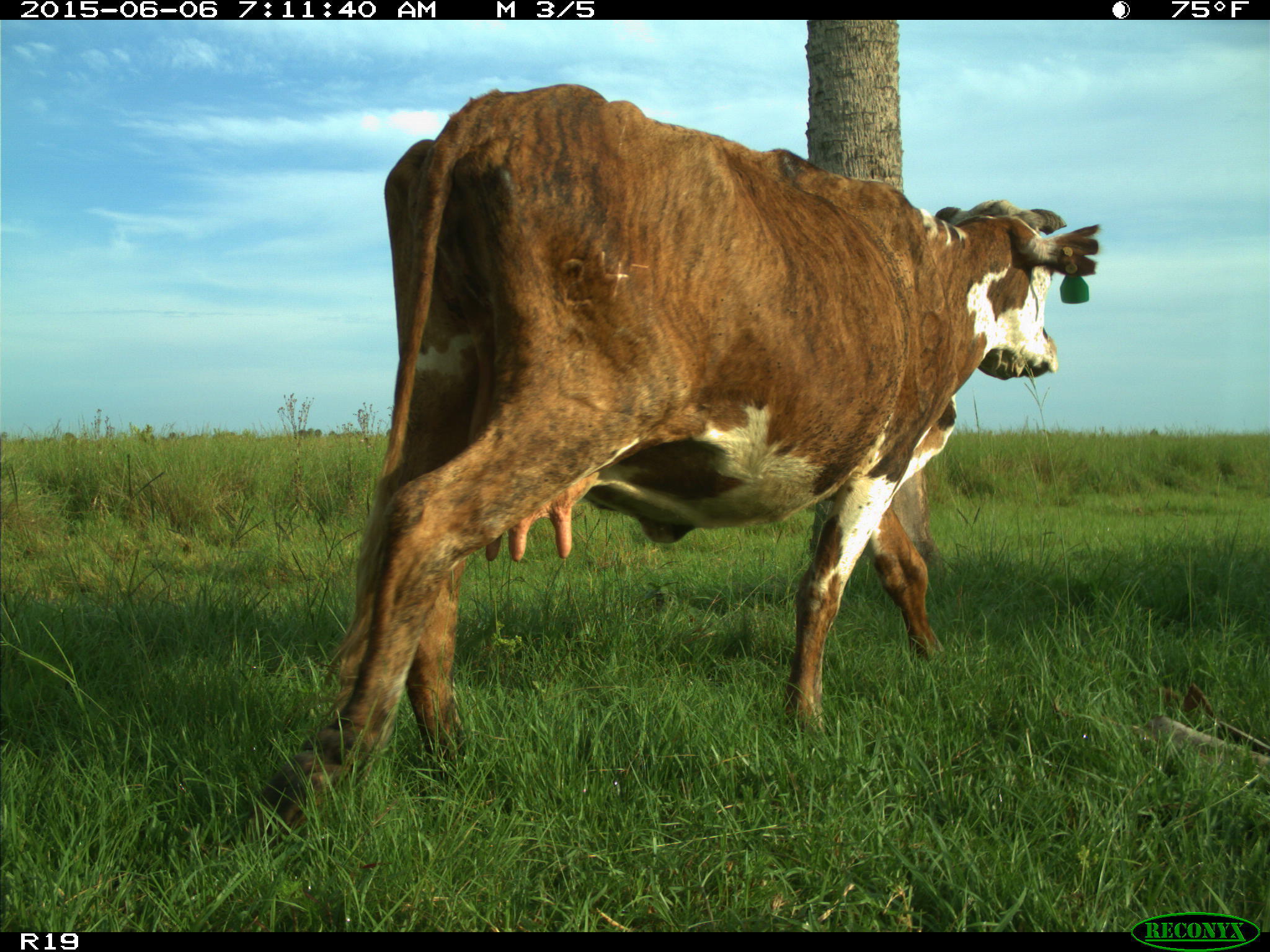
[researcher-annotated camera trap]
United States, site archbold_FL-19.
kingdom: Animalia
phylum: Chordata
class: Mammalia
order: Artiodactyla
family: Bovidae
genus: Bos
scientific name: Bos taurus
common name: domestic cow